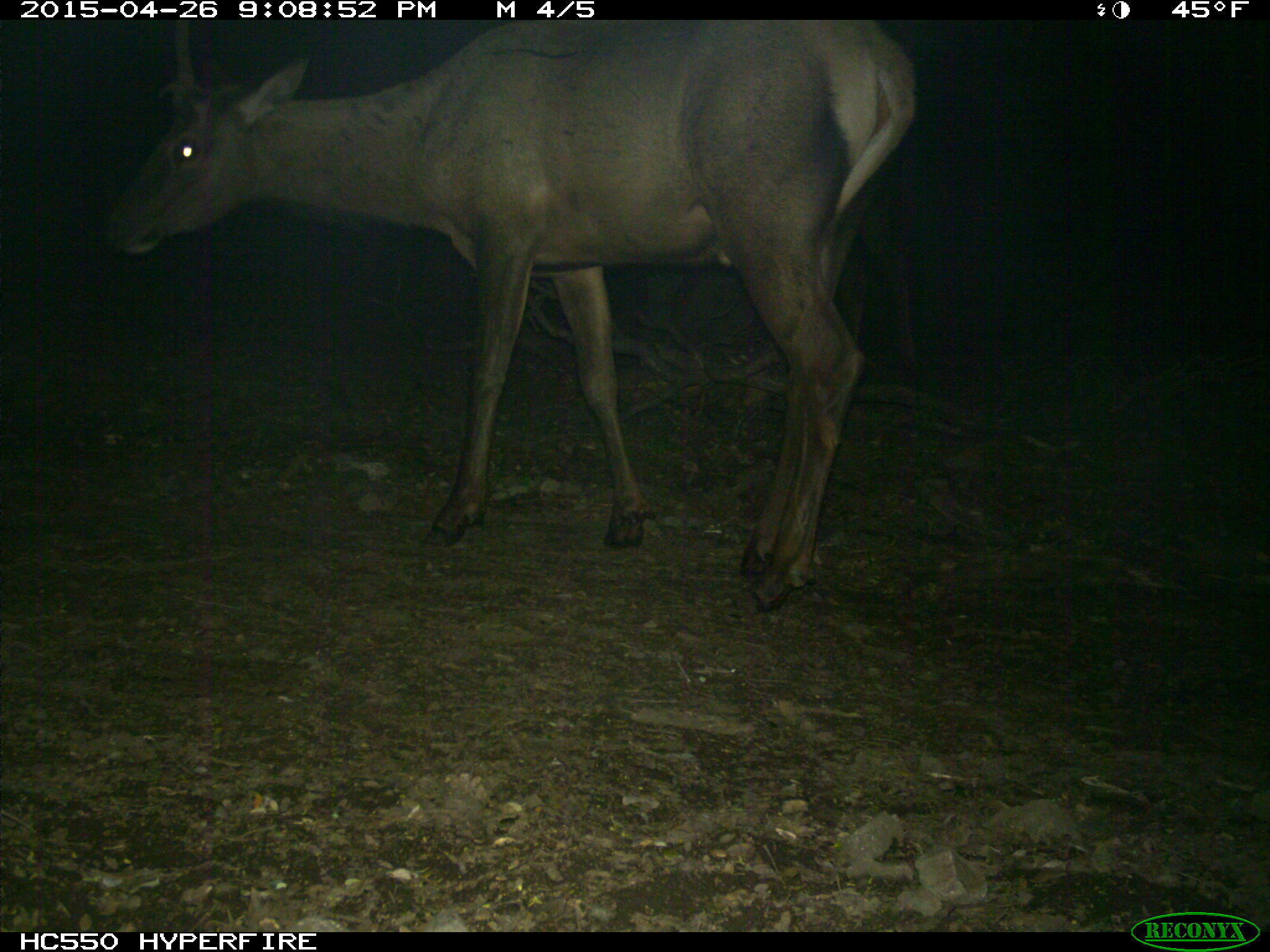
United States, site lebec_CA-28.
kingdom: Animalia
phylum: Chordata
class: Mammalia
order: Artiodactyla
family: Cervidae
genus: Cervus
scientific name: Cervus canadensis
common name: elk